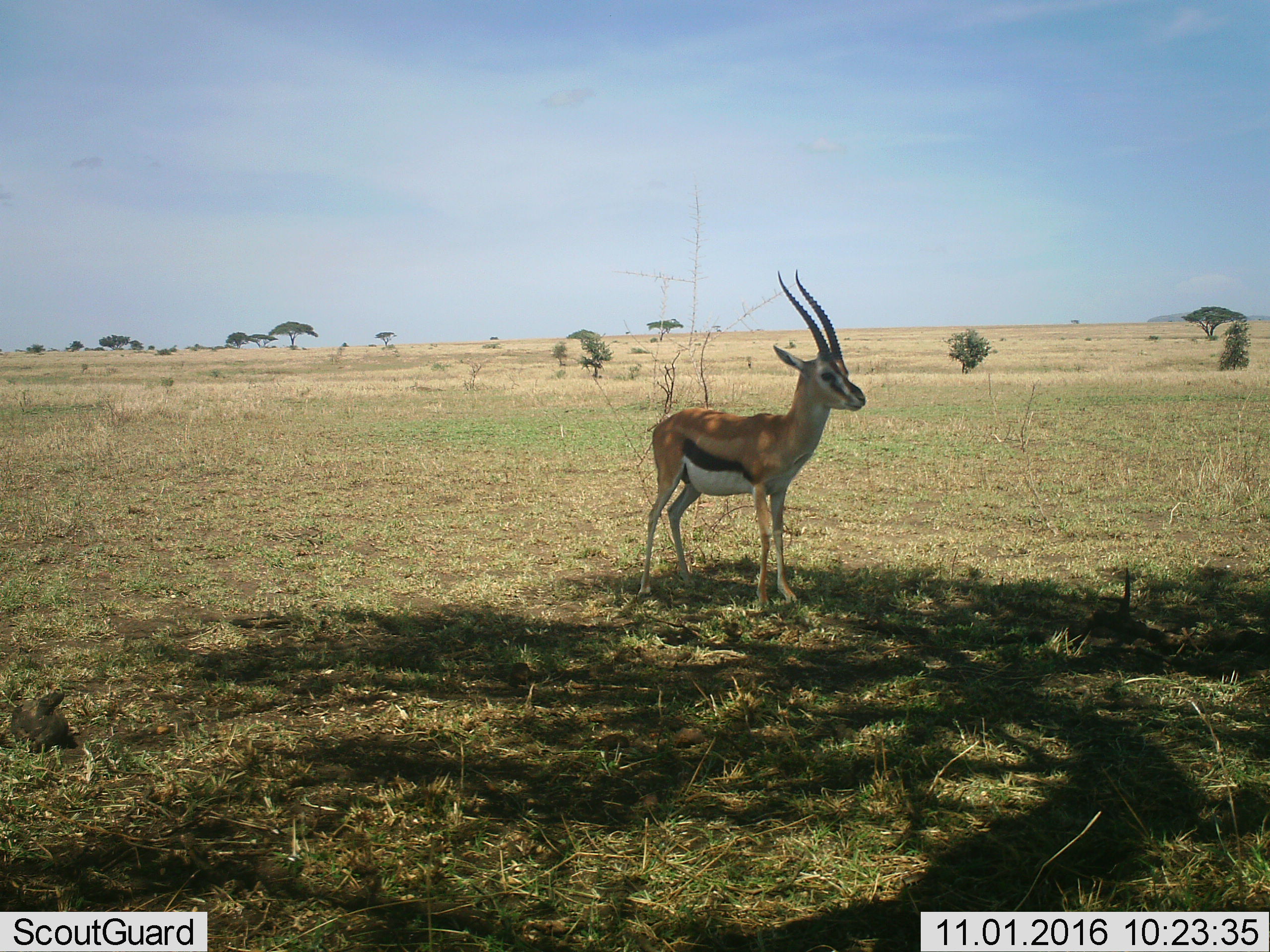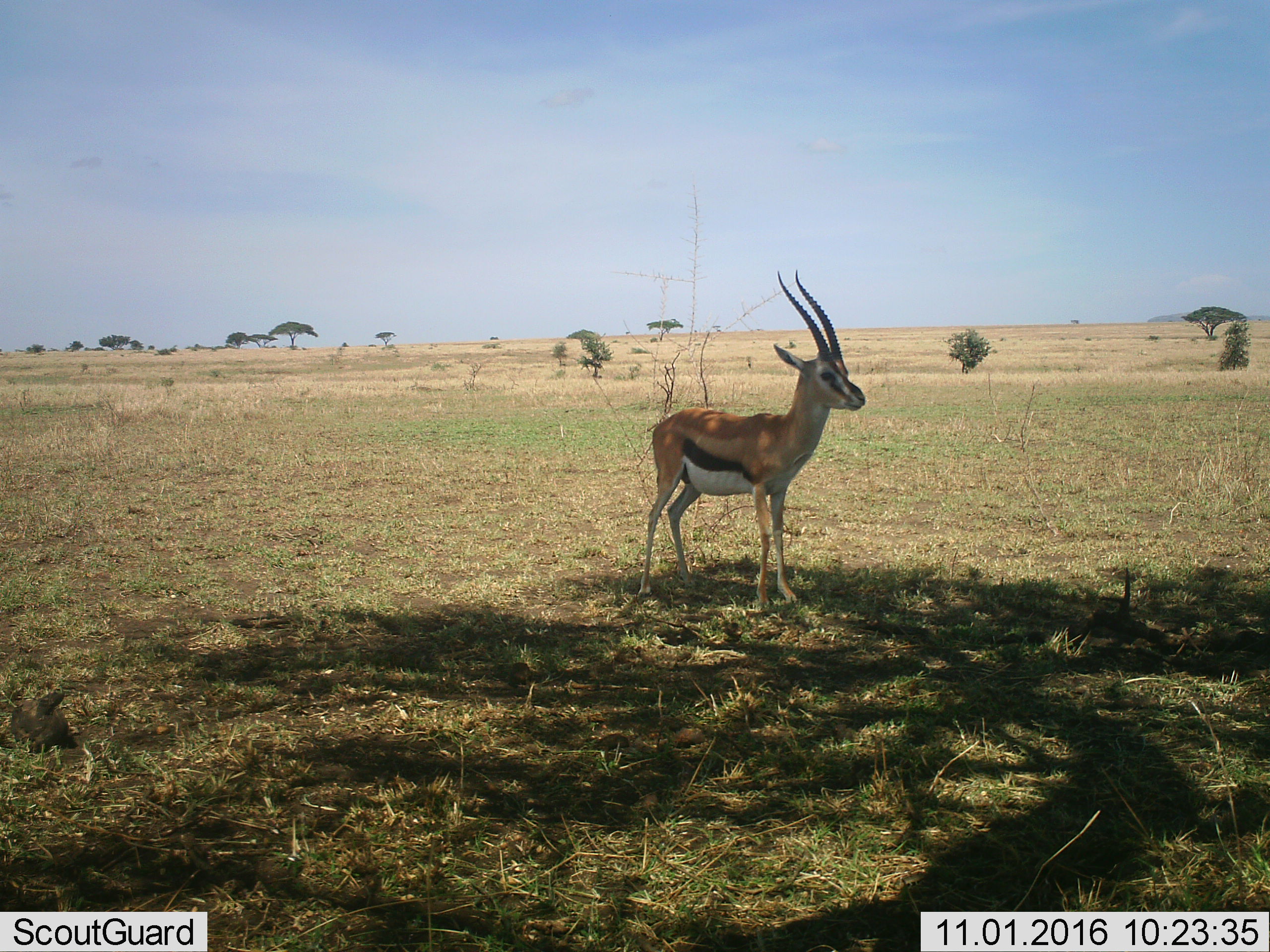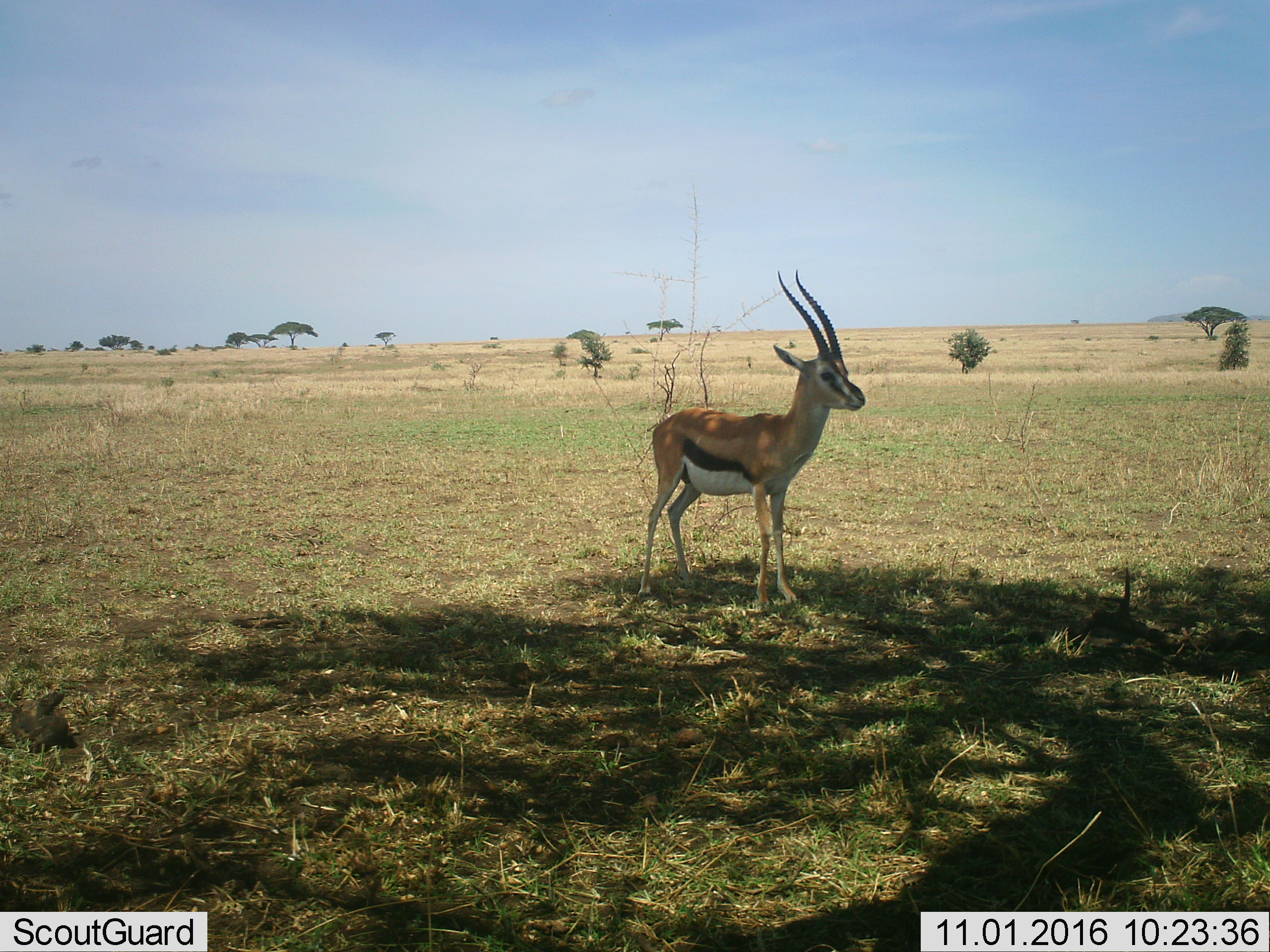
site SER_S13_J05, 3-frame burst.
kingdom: Animalia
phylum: Chordata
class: Mammalia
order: Artiodactyla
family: Bovidae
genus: Eudorcas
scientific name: Eudorcas thomsonii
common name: thomson's gazelle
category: gazellethomsons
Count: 1.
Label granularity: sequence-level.